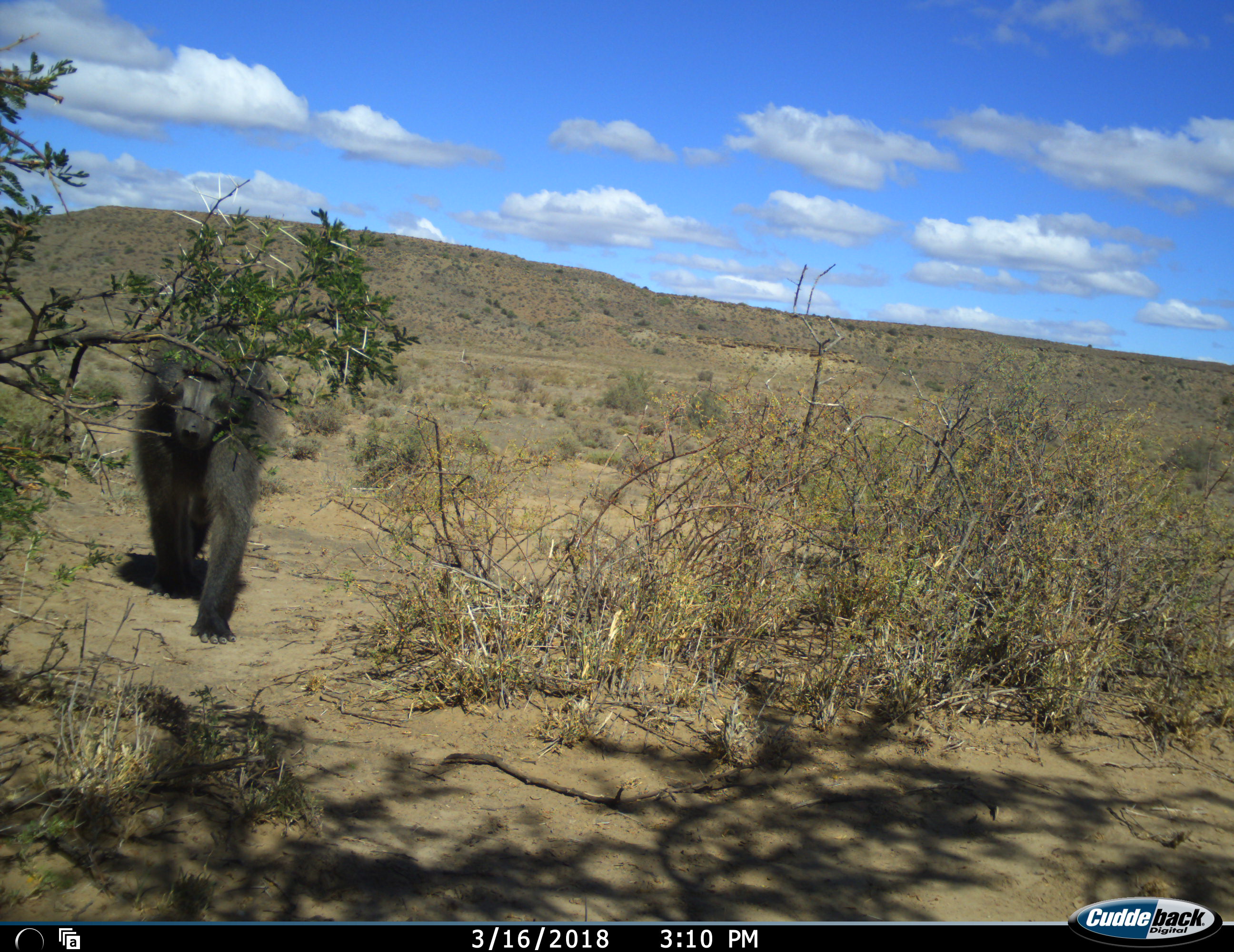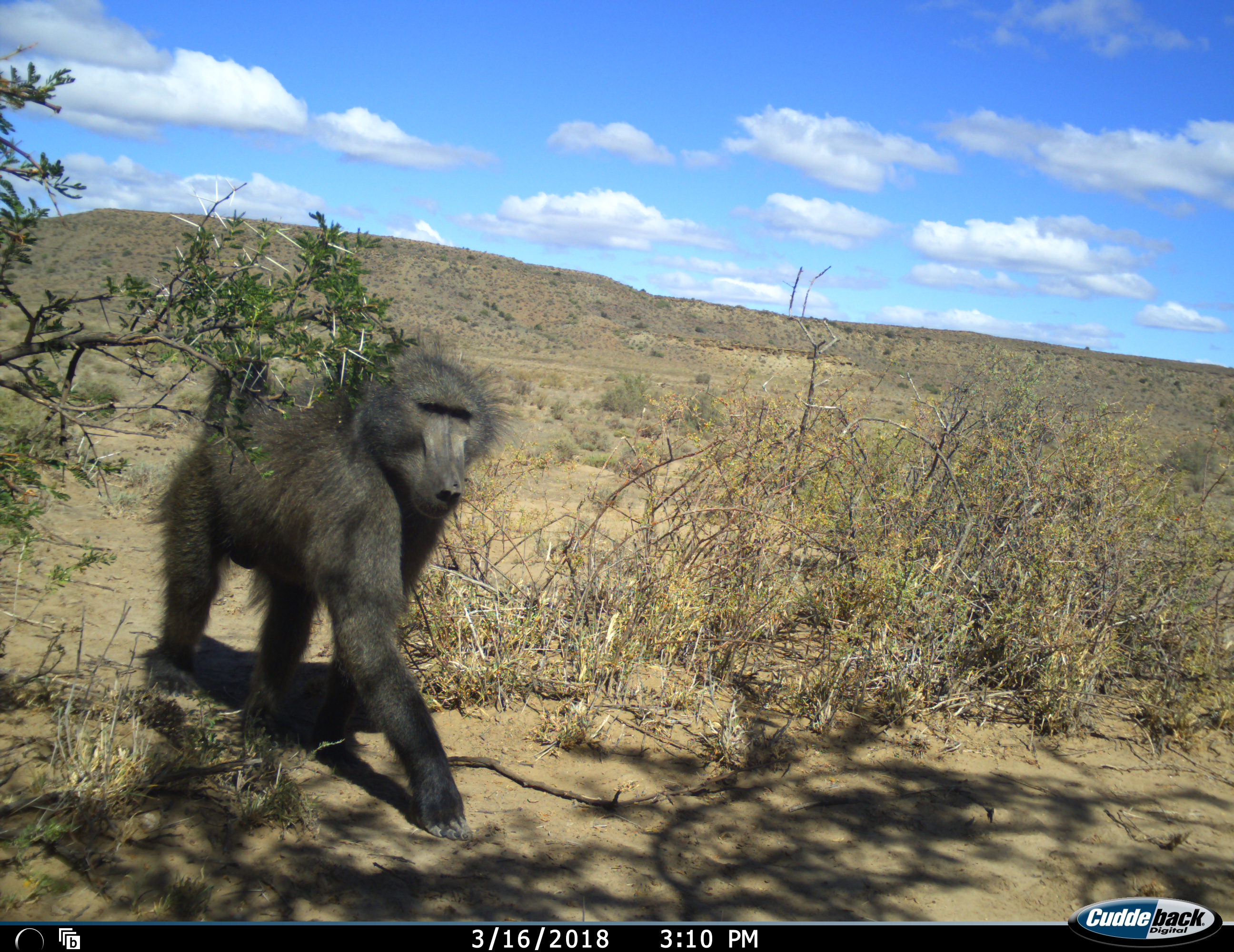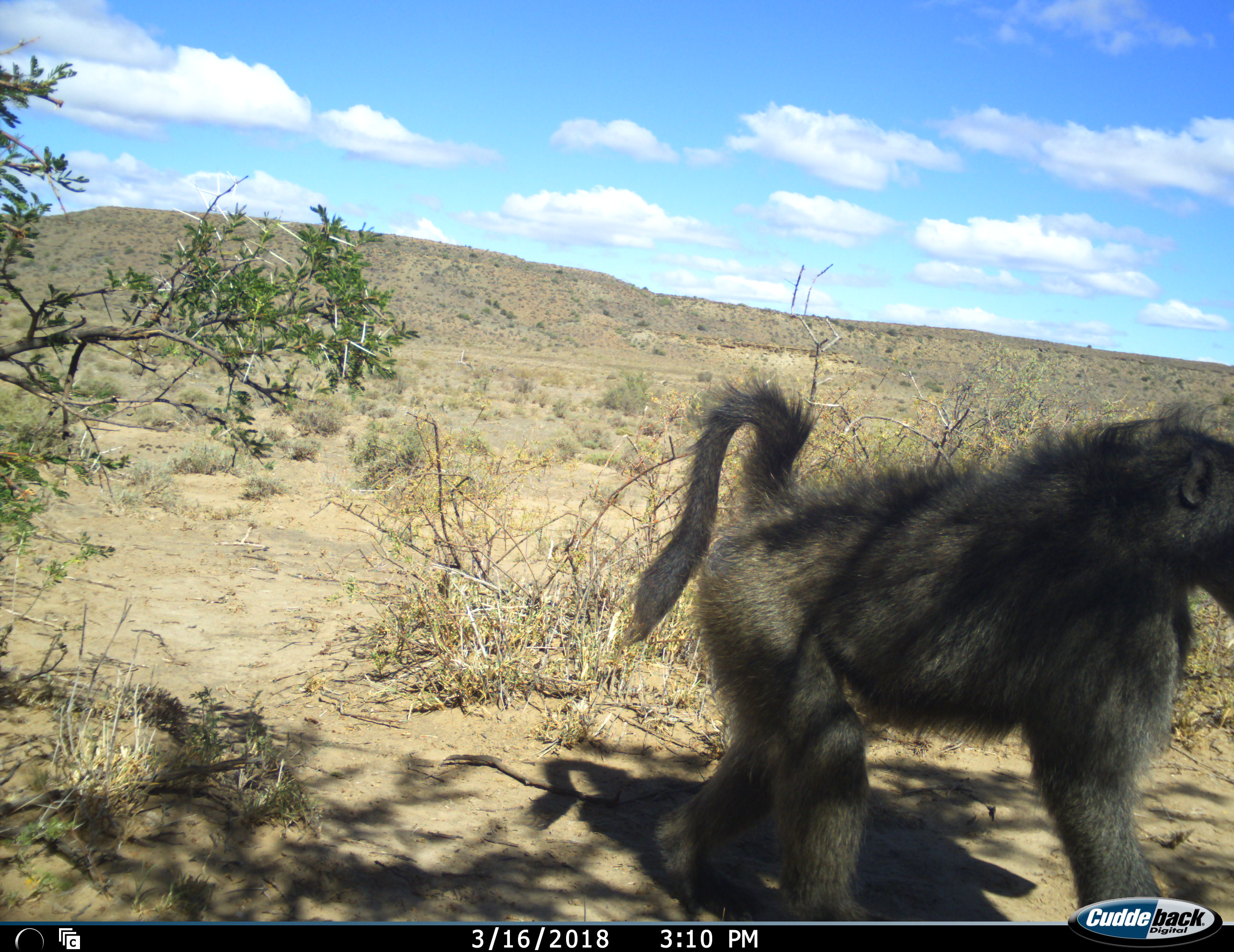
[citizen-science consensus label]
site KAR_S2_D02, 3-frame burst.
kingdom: Animalia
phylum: Chordata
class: Mammalia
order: Primates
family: Cercopithecidae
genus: Papio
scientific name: Papio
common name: baboon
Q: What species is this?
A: Baboon (Papio).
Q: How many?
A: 1.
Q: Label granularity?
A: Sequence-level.